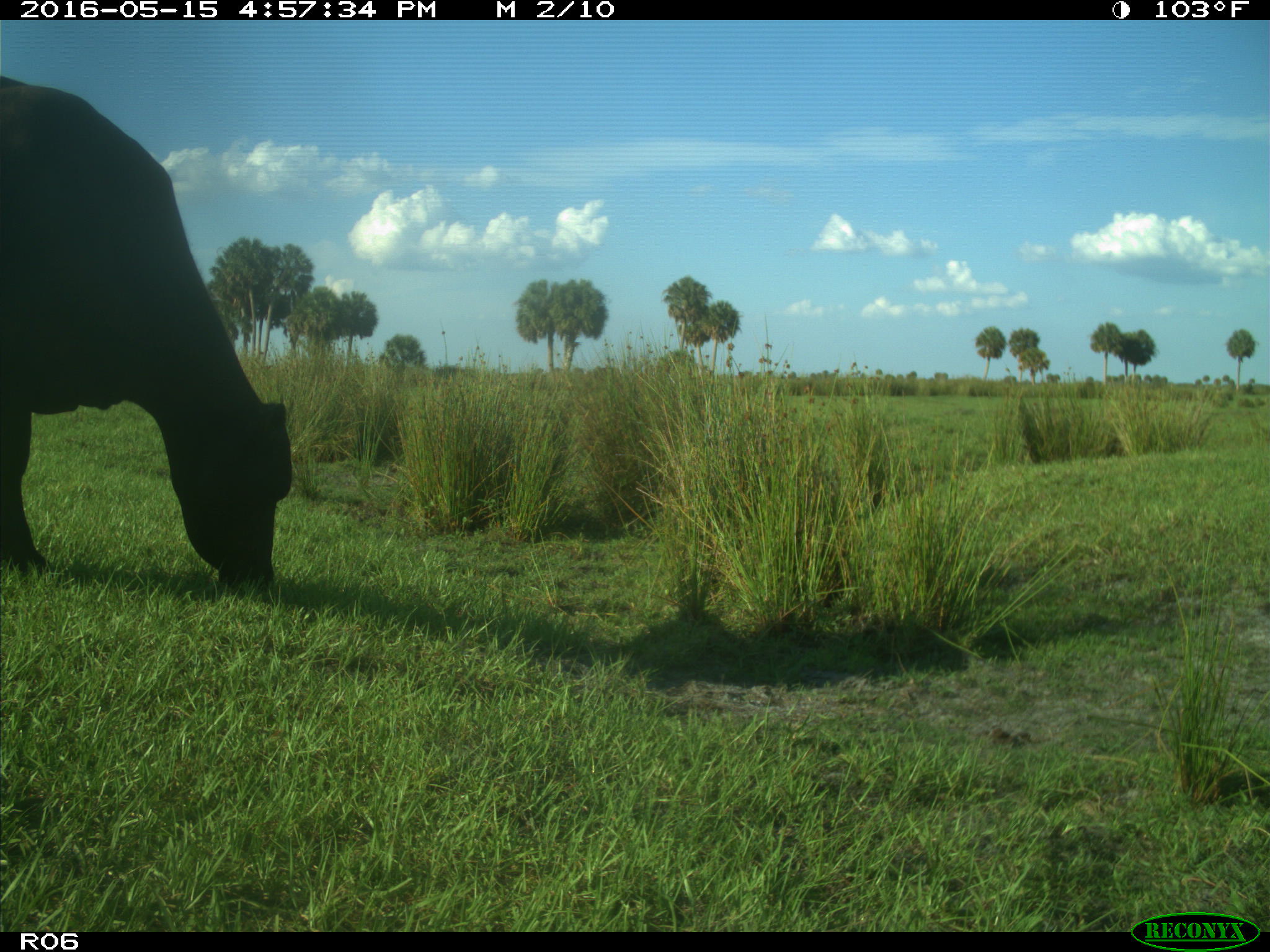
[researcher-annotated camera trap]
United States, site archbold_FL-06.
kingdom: Animalia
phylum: Chordata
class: Mammalia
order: Artiodactyla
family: Bovidae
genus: Bos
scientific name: Bos taurus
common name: domestic cow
Bos taurus (domestic cow).